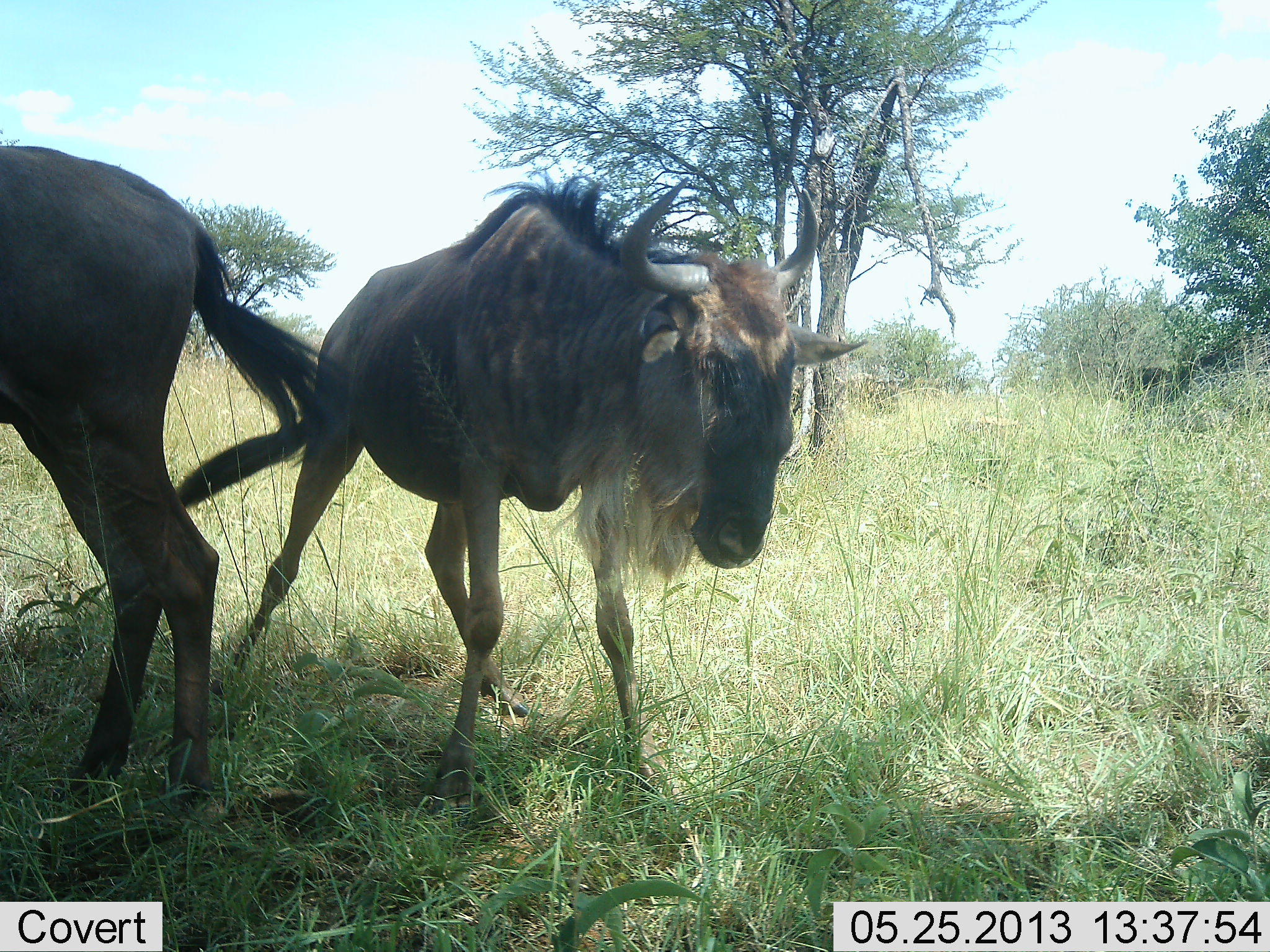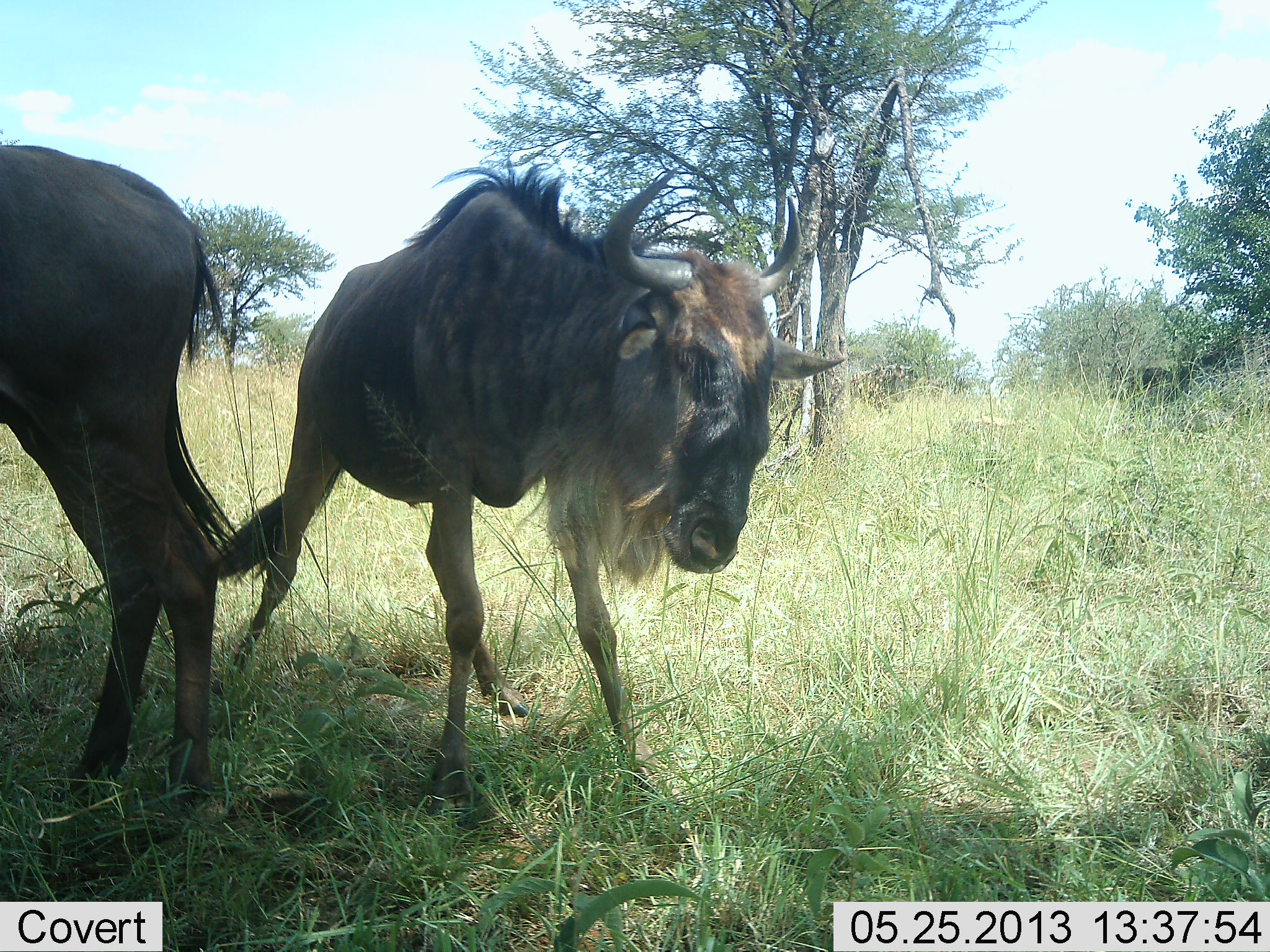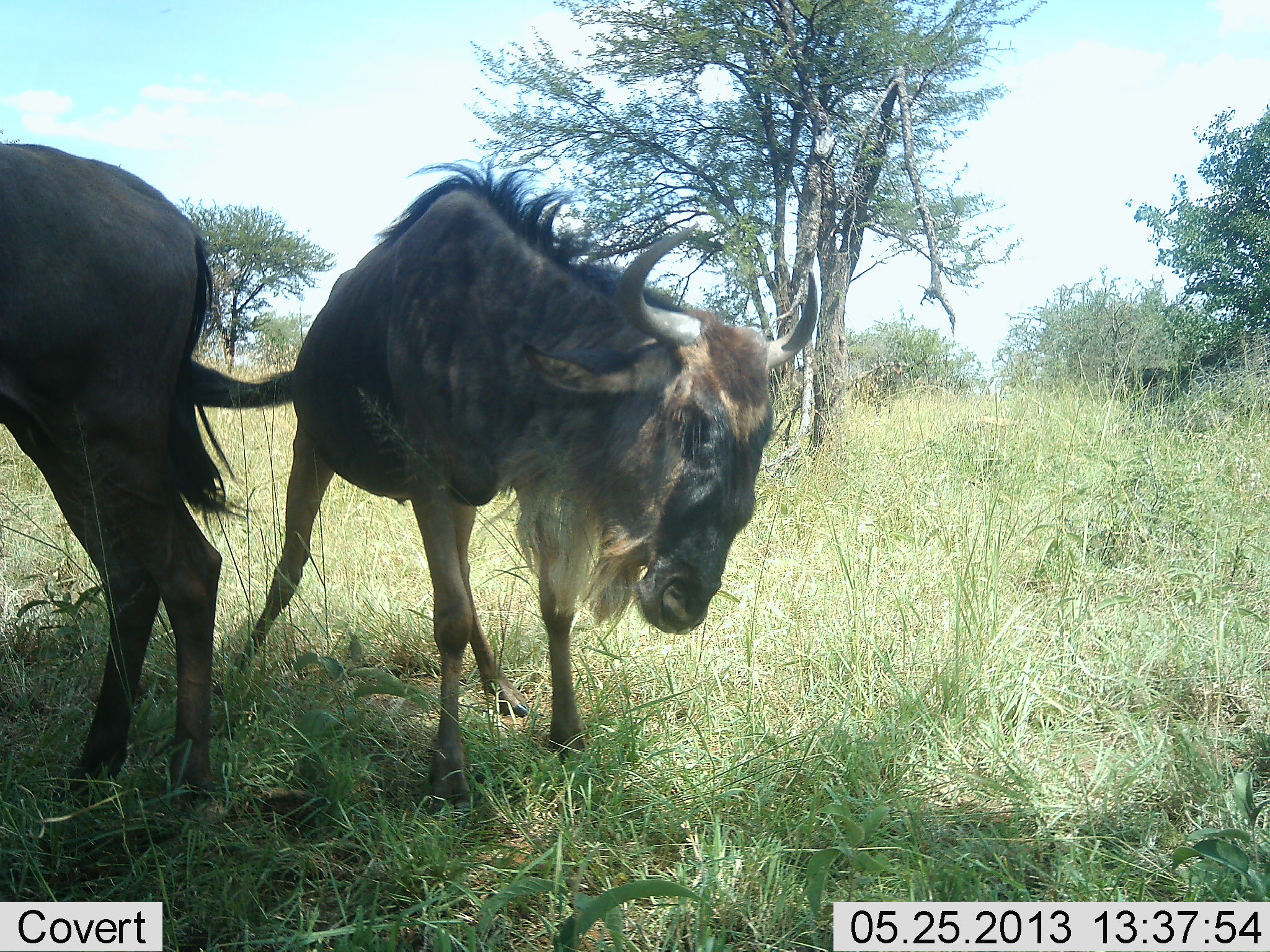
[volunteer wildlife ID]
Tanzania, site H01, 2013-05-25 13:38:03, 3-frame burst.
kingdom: Animalia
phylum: Chordata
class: Mammalia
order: Artiodactyla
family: Bovidae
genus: Connochaetes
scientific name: Connochaetes taurinus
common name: blue wildebeest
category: wildebeest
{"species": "wildebeest (blue wildebeest) (Connochaetes taurinus)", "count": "2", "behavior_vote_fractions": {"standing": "79%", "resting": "0%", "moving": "12%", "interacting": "9%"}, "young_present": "6%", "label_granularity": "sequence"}